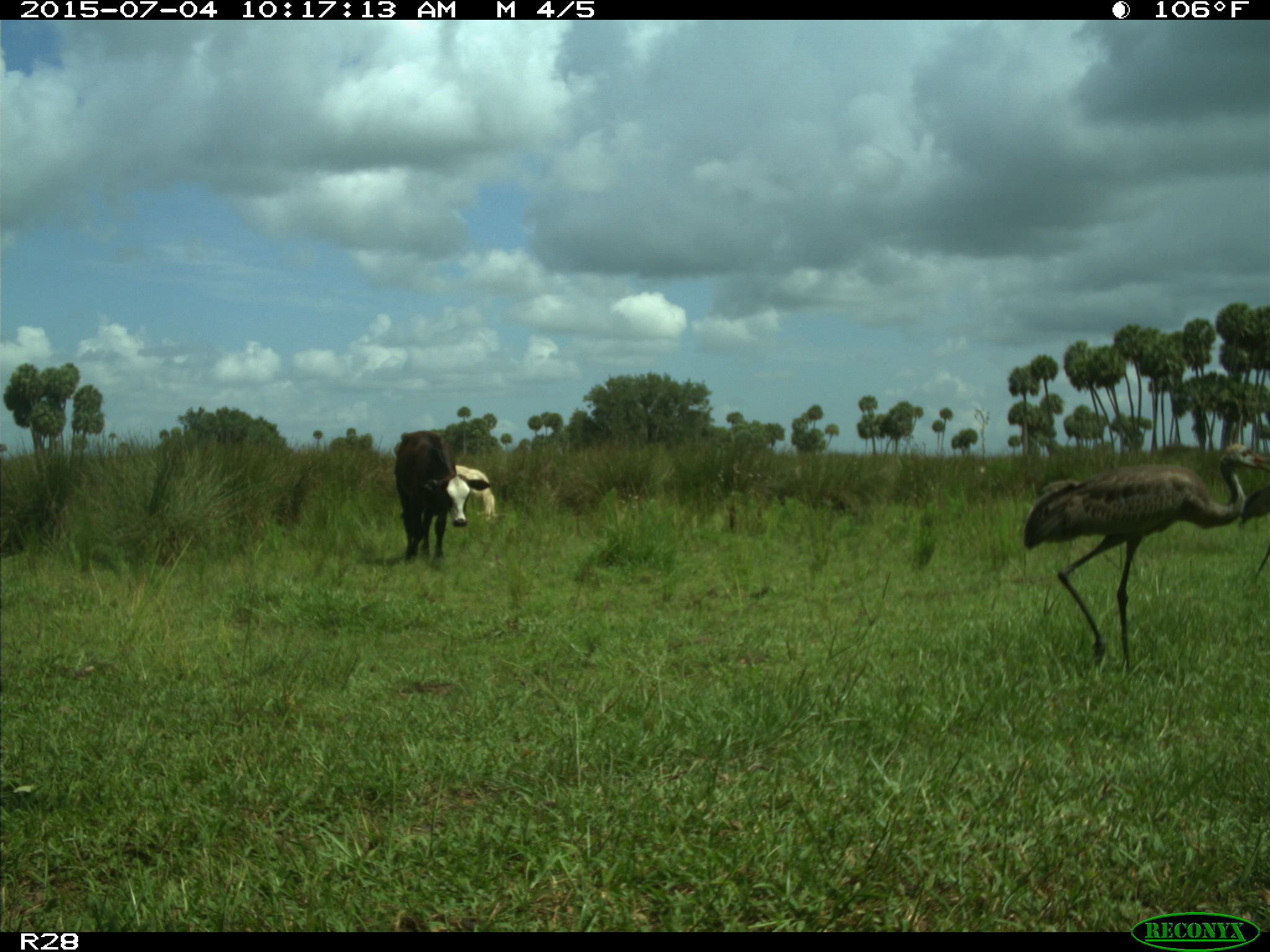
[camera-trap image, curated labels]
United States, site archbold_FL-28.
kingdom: Animalia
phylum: Chordata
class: Mammalia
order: Artiodactyla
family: Bovidae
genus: Bos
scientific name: Bos taurus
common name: domestic cow